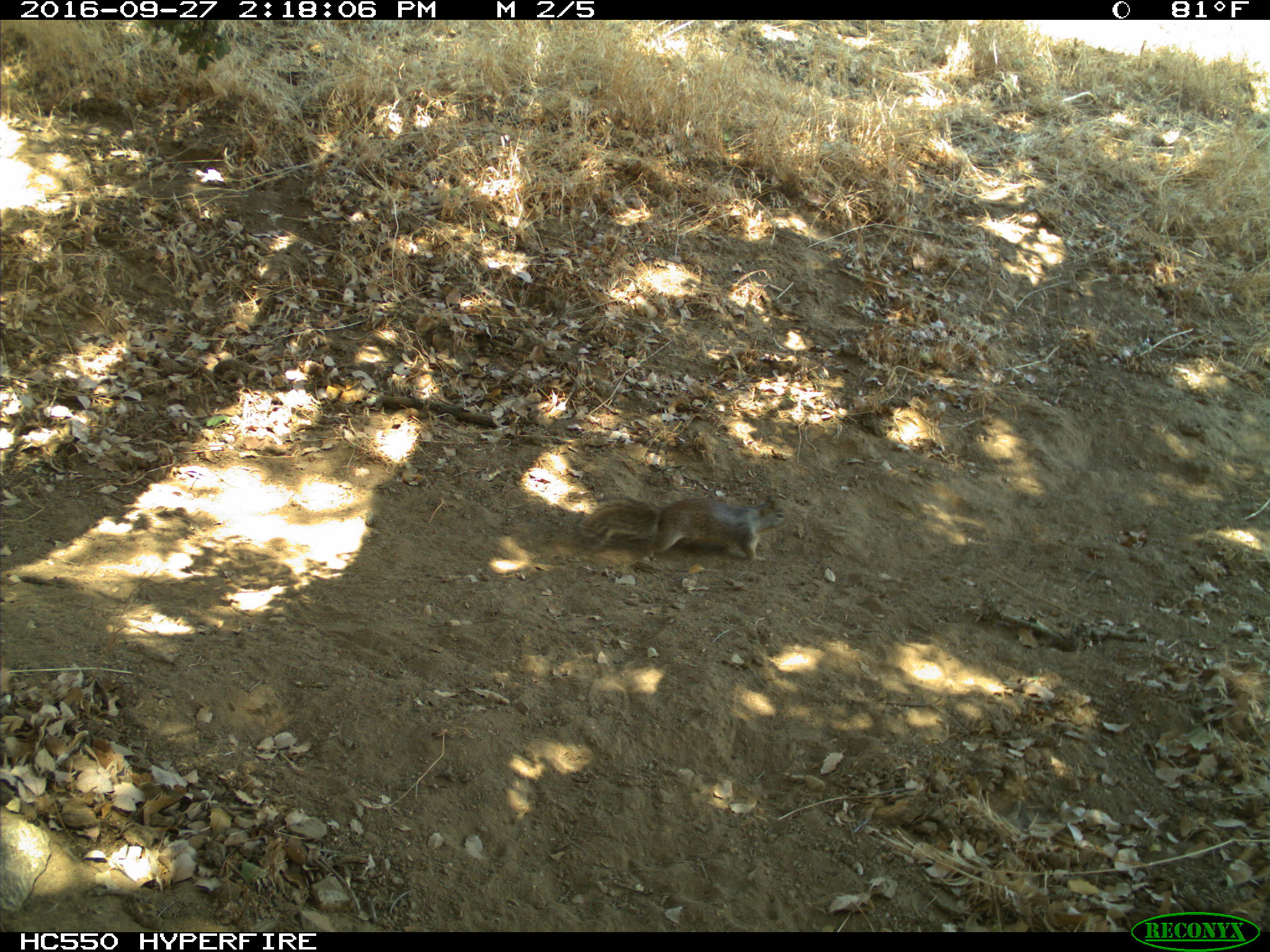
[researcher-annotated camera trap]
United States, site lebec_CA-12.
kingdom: Animalia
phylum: Chordata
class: Mammalia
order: Rodentia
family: Sciuridae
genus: Otospermophilus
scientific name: Otospermophilus beecheyi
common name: california ground squirrel